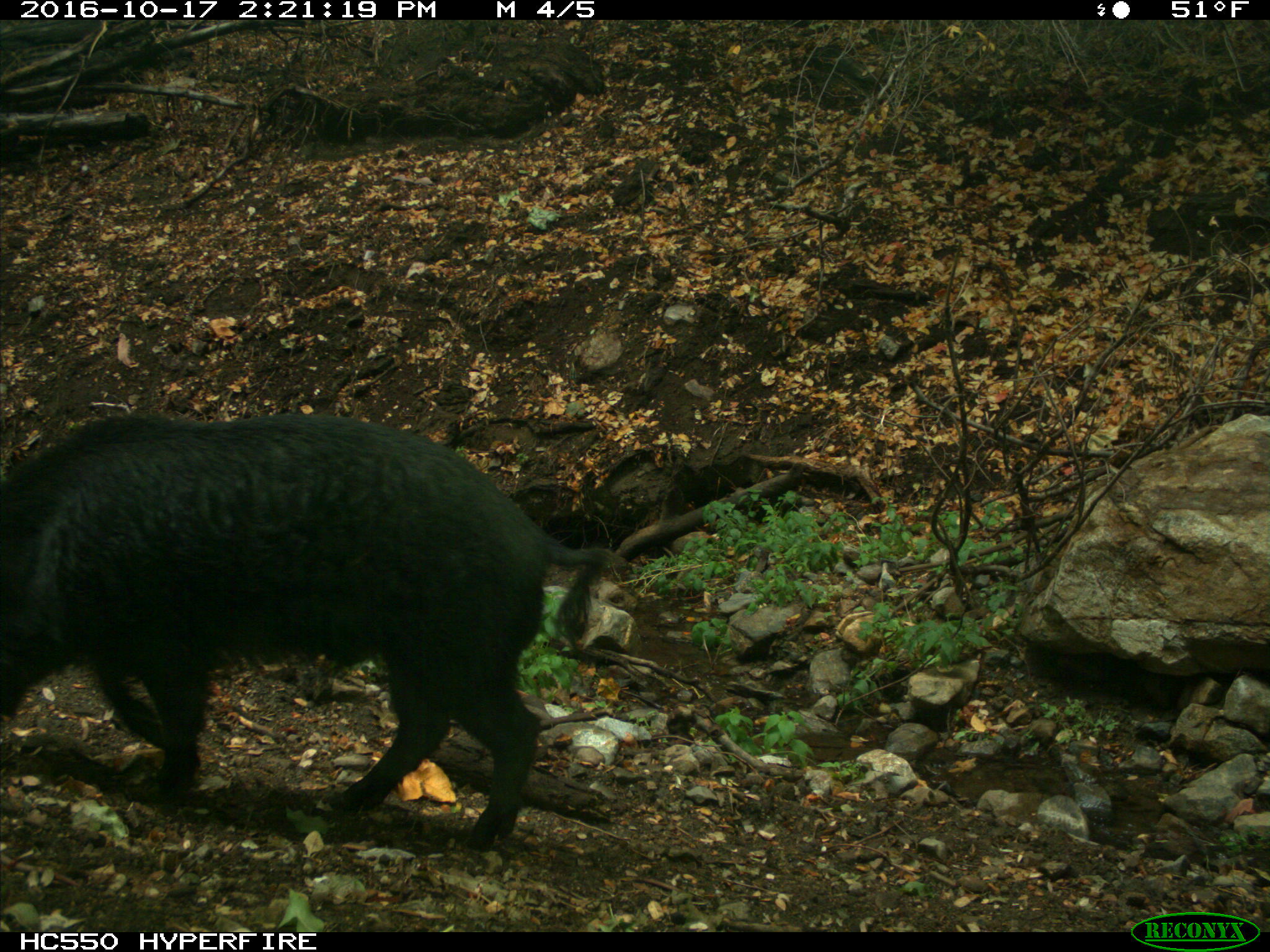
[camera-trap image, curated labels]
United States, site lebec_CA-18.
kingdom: Animalia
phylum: Chordata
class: Mammalia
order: Artiodactyla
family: Suidae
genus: Sus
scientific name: Sus scrofa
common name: wild boar